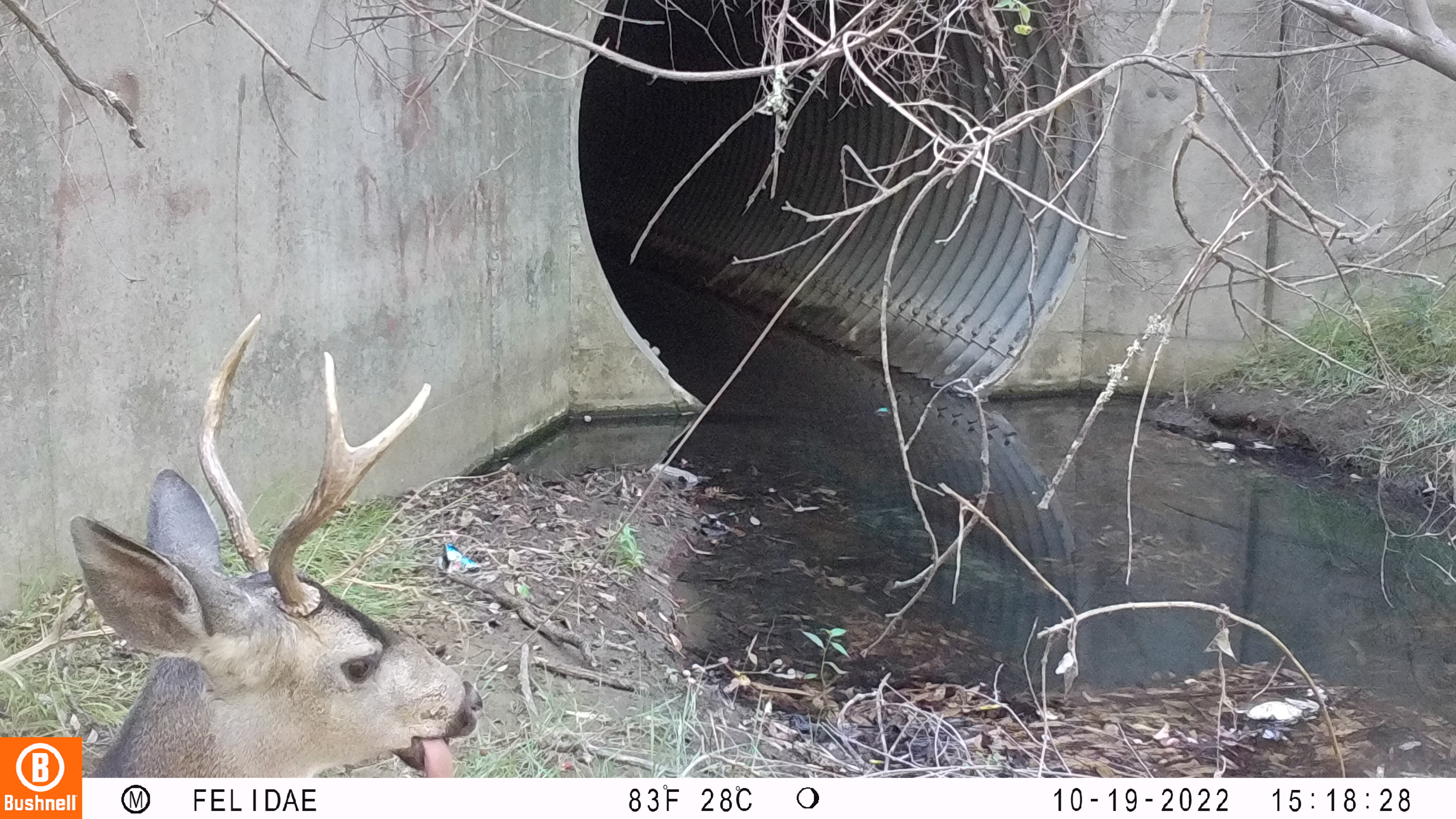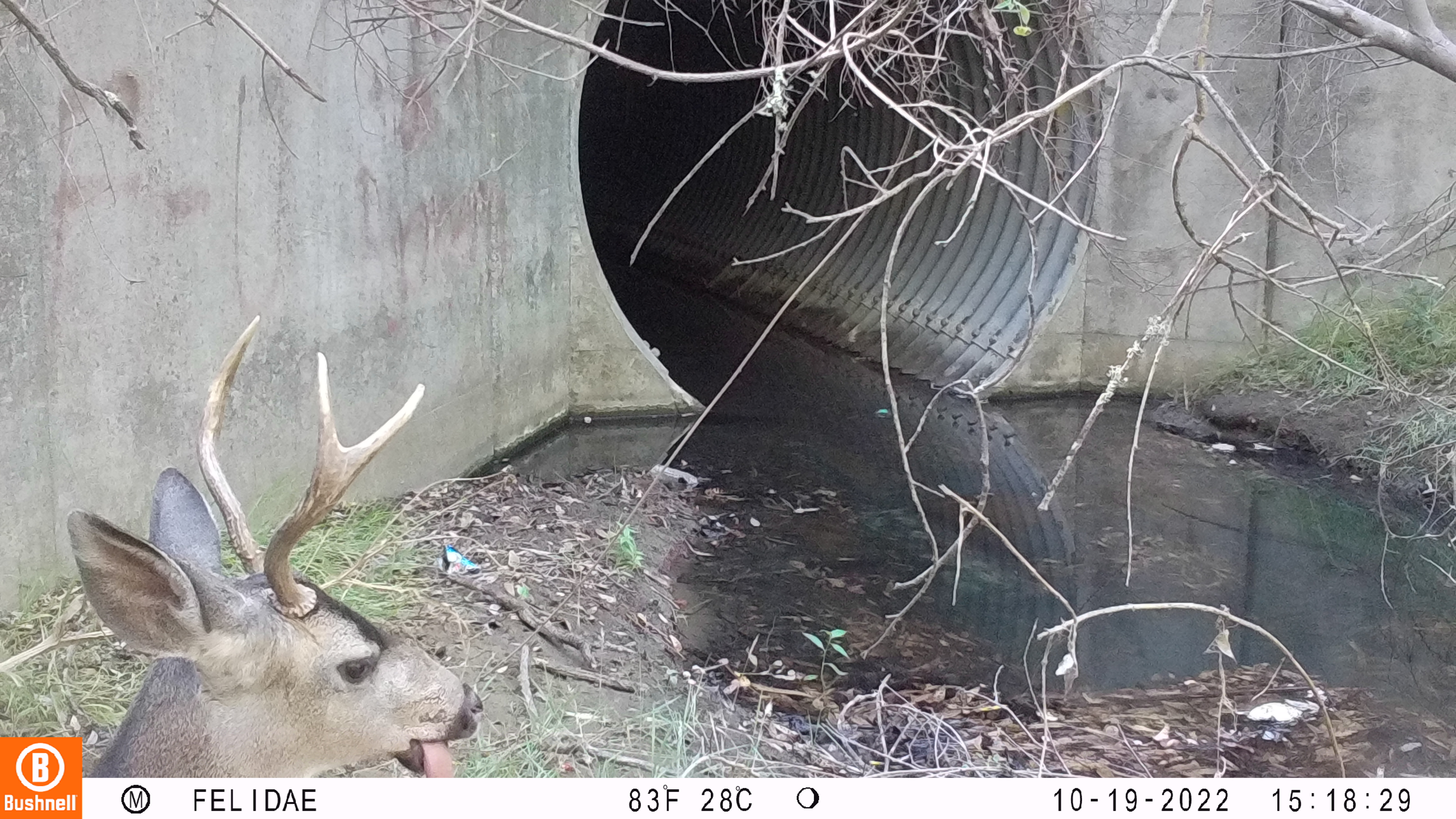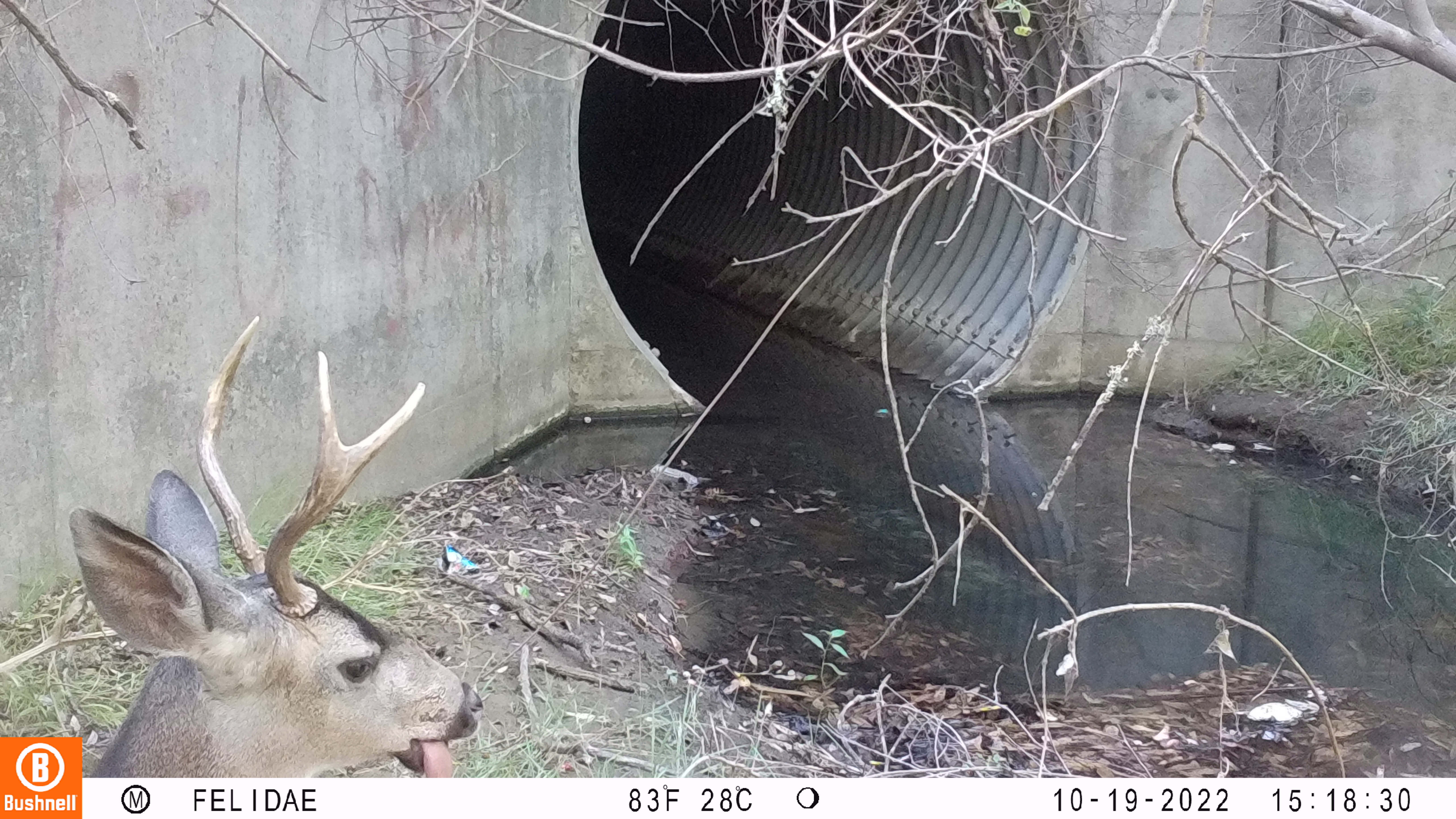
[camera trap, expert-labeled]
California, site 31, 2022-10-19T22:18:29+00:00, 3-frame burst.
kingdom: Animalia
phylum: Chordata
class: Mammalia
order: Artiodactyla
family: Cervidae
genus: Odocoileus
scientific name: Odocoileus hemionus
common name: mule deer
Mule deer (Odocoileus hemionus).